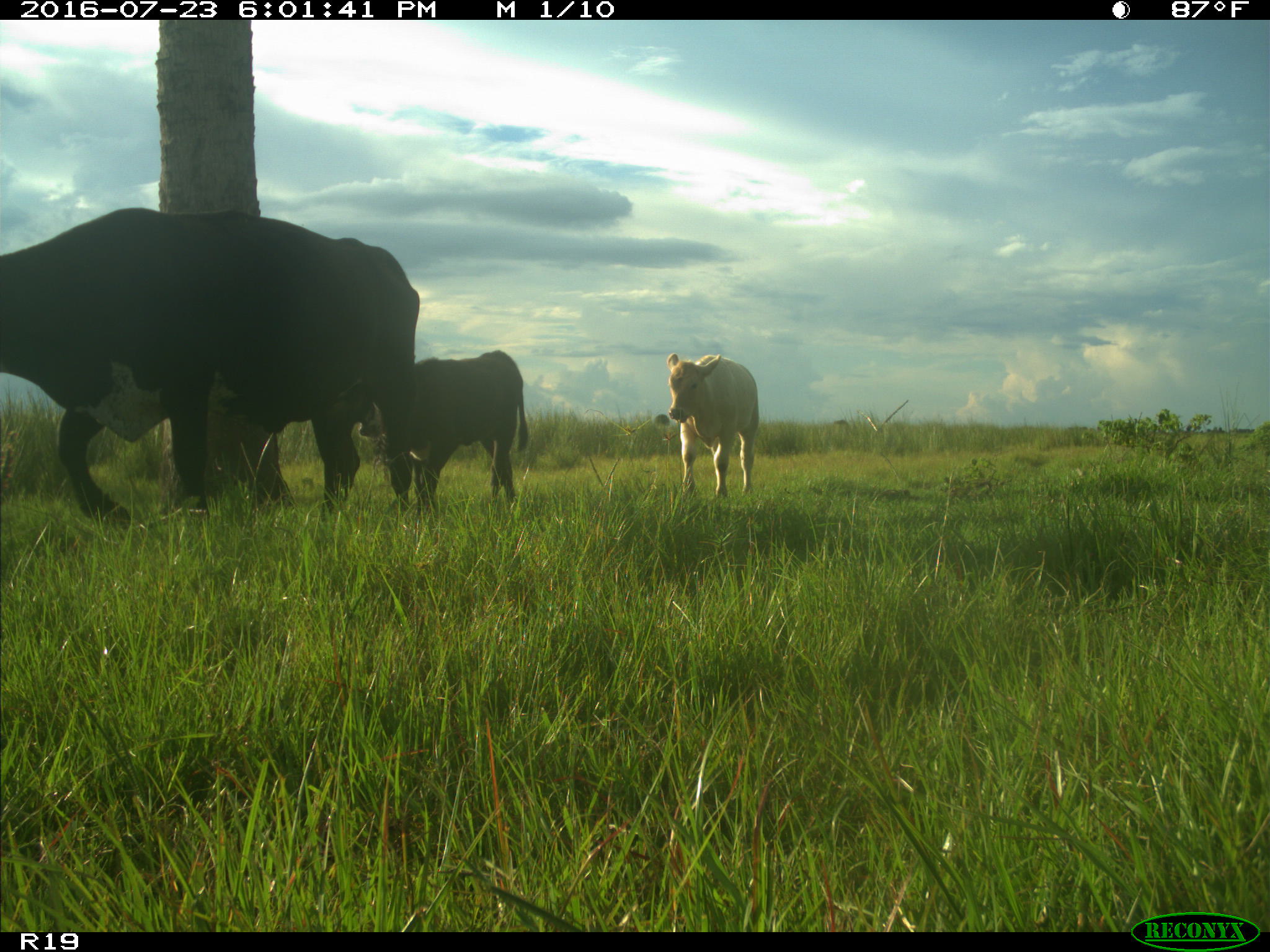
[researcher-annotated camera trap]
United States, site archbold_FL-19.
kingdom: Animalia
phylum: Chordata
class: Mammalia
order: Artiodactyla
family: Bovidae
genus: Bos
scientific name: Bos taurus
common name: domestic cow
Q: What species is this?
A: Bos taurus (domestic cow).